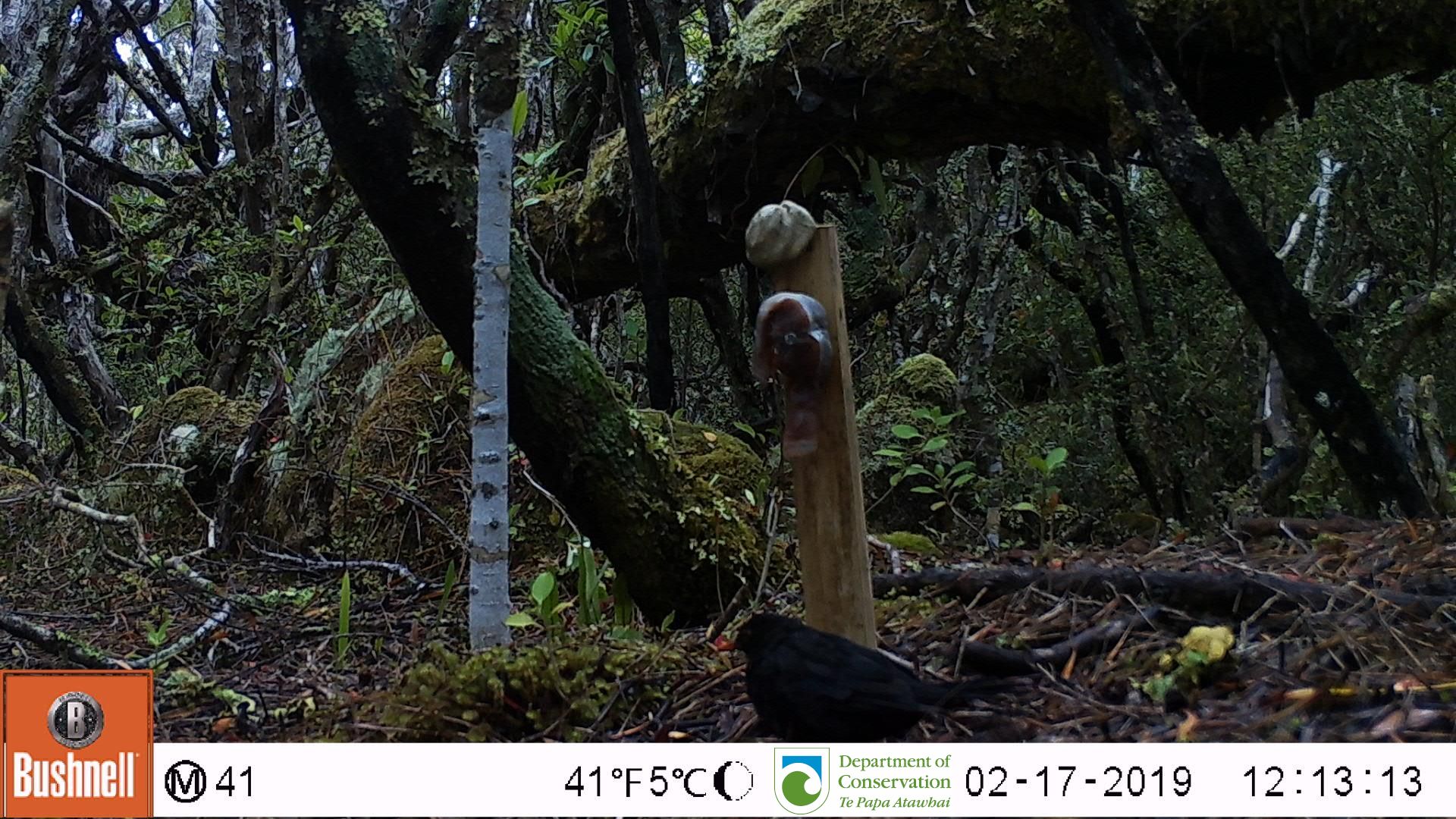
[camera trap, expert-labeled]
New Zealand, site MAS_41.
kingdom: Animalia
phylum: Chordata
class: Aves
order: Passeriformes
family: Turdidae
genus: Turdus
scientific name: Turdus merula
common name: eurasian blackbird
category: blackbird